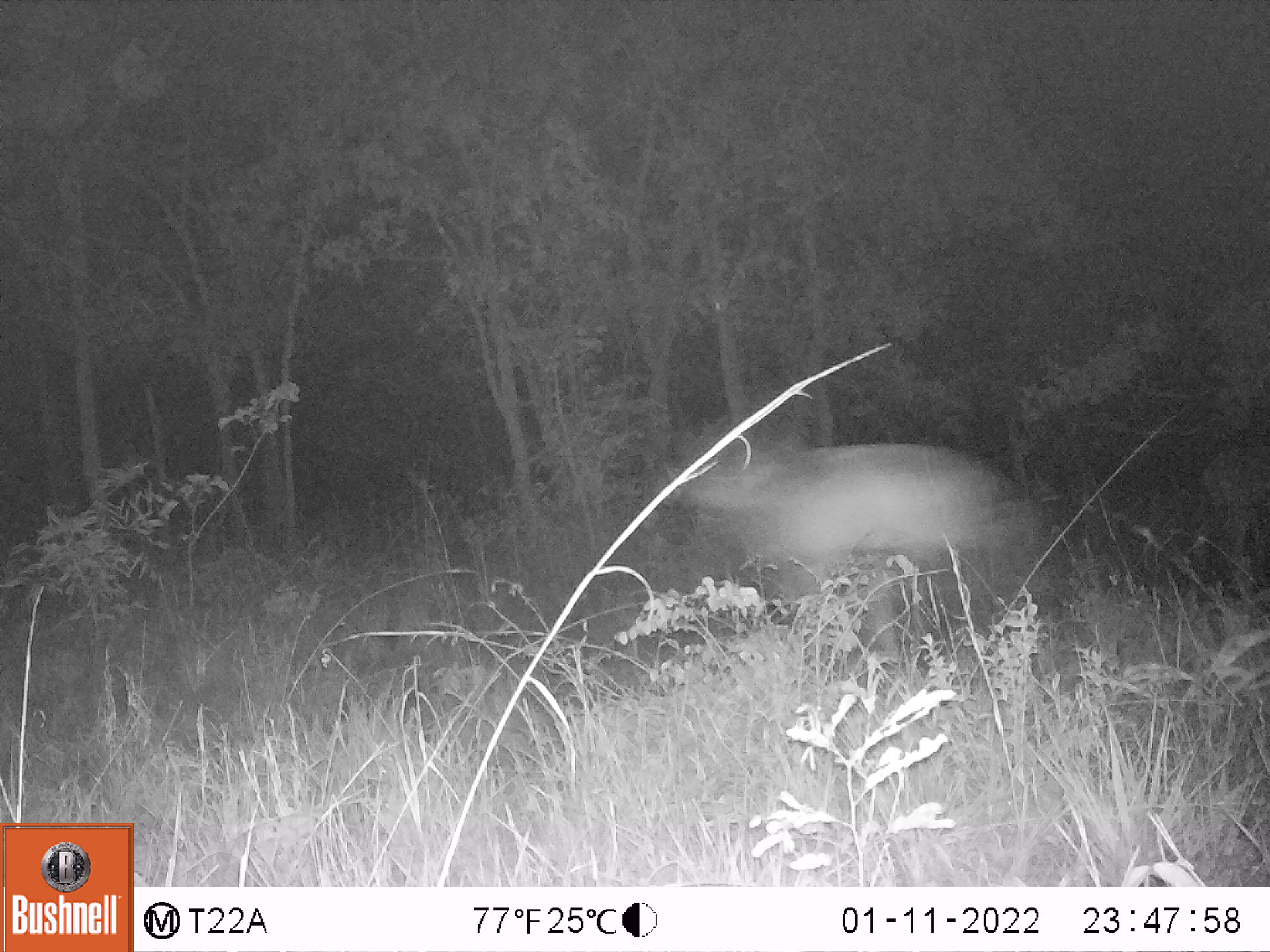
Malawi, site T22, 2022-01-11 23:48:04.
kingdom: Animalia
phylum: Chordata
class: Mammalia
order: Artiodactyla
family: Bovidae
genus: Tragelaphus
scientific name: Tragelaphus strepsiceros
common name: greater kudu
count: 1